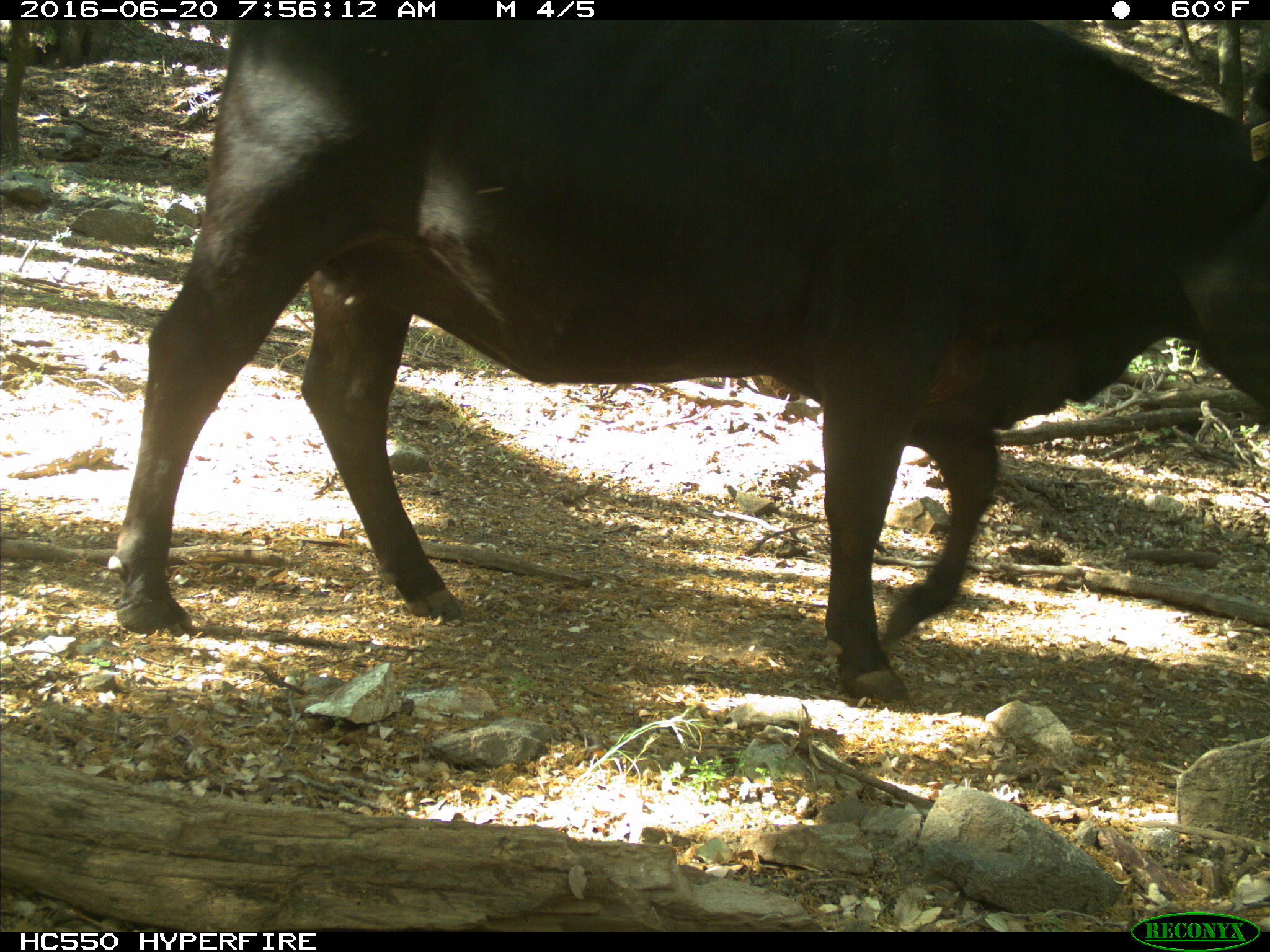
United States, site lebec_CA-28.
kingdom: Animalia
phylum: Chordata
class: Mammalia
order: Artiodactyla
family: Bovidae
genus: Bos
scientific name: Bos taurus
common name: domestic cow